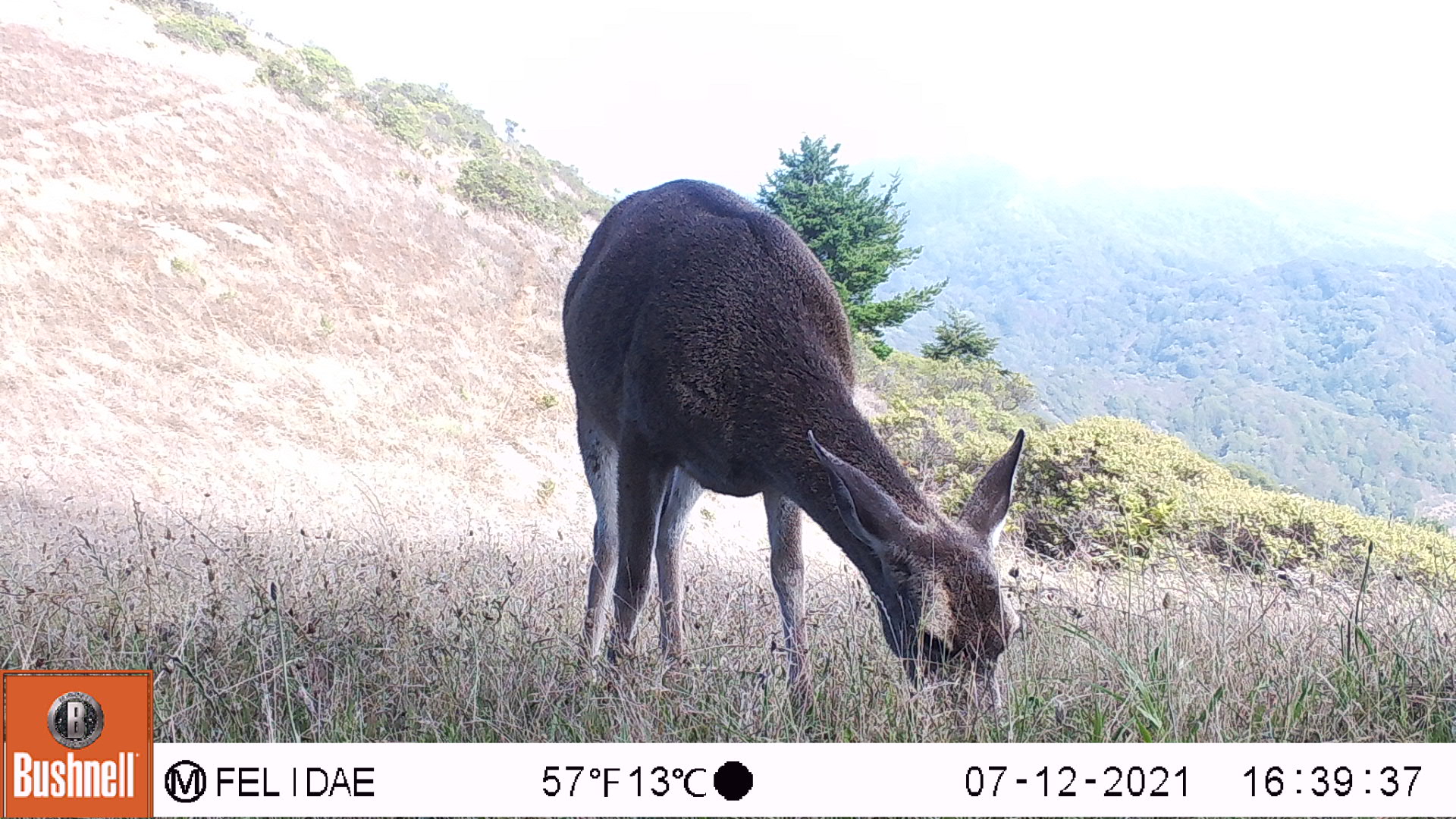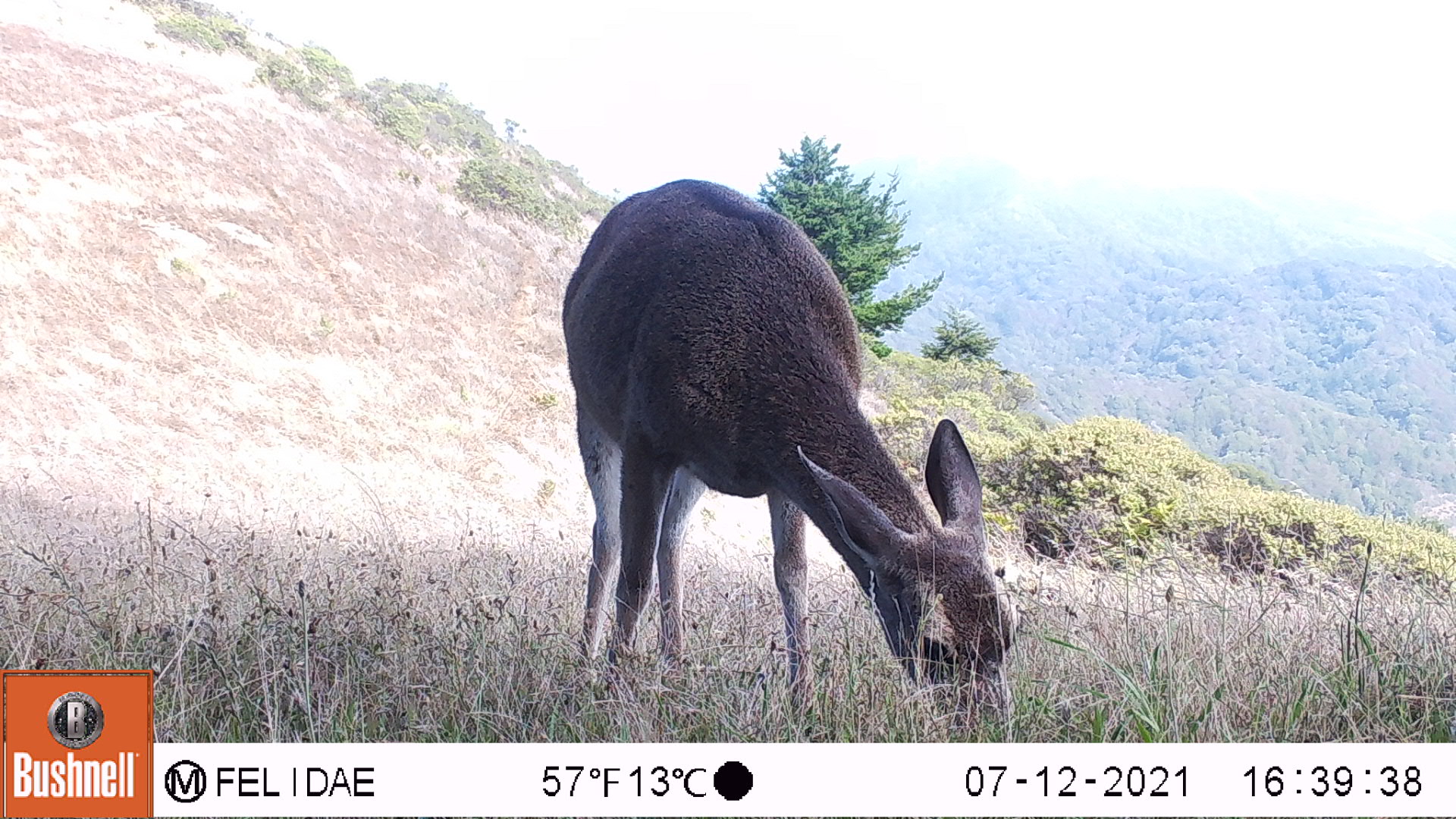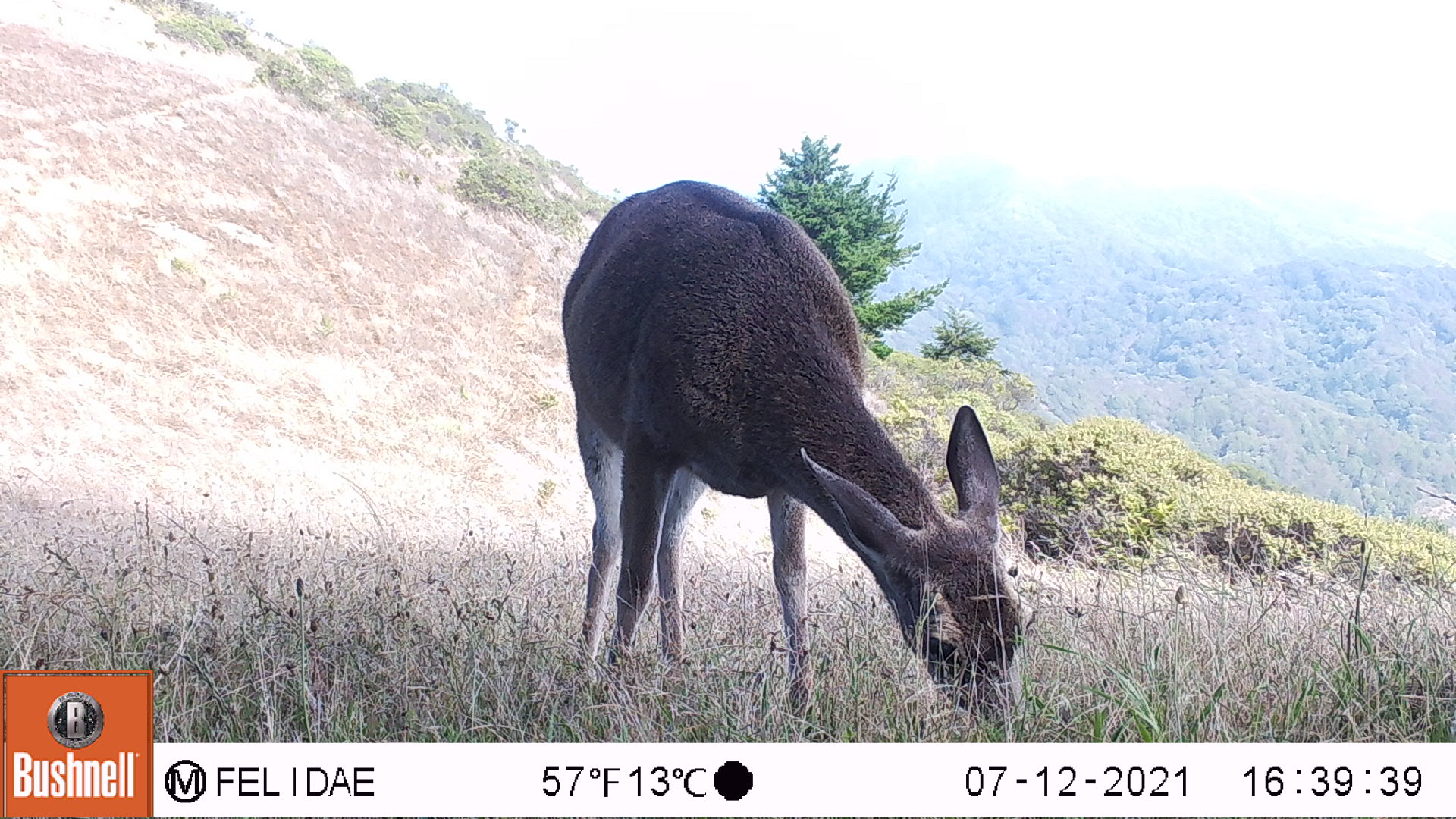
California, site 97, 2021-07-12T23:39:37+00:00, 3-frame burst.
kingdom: Animalia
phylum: Chordata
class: Mammalia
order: Artiodactyla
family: Cervidae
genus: Odocoileus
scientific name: Odocoileus hemionus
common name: mule deer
Mule deer (Odocoileus hemionus).